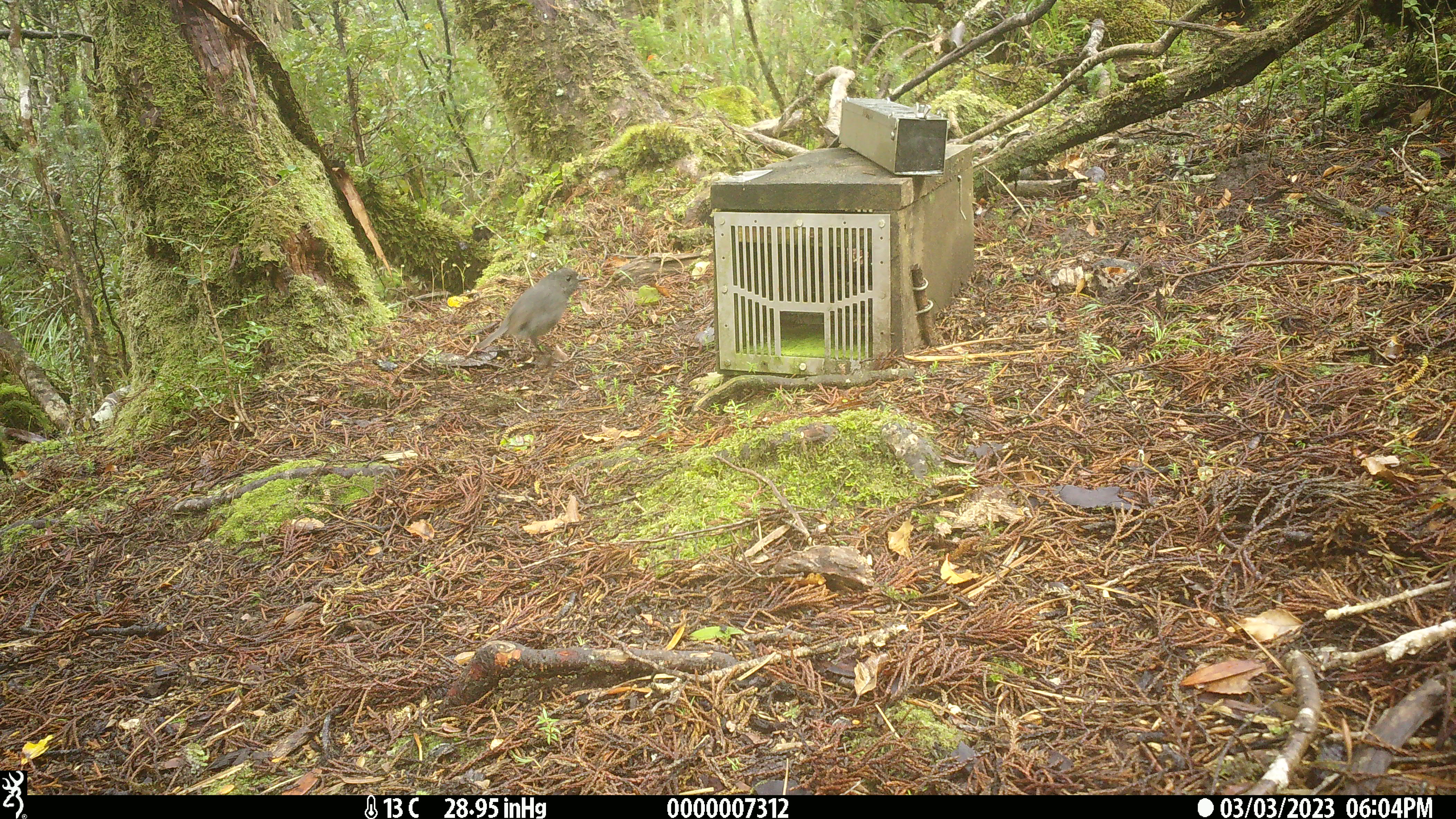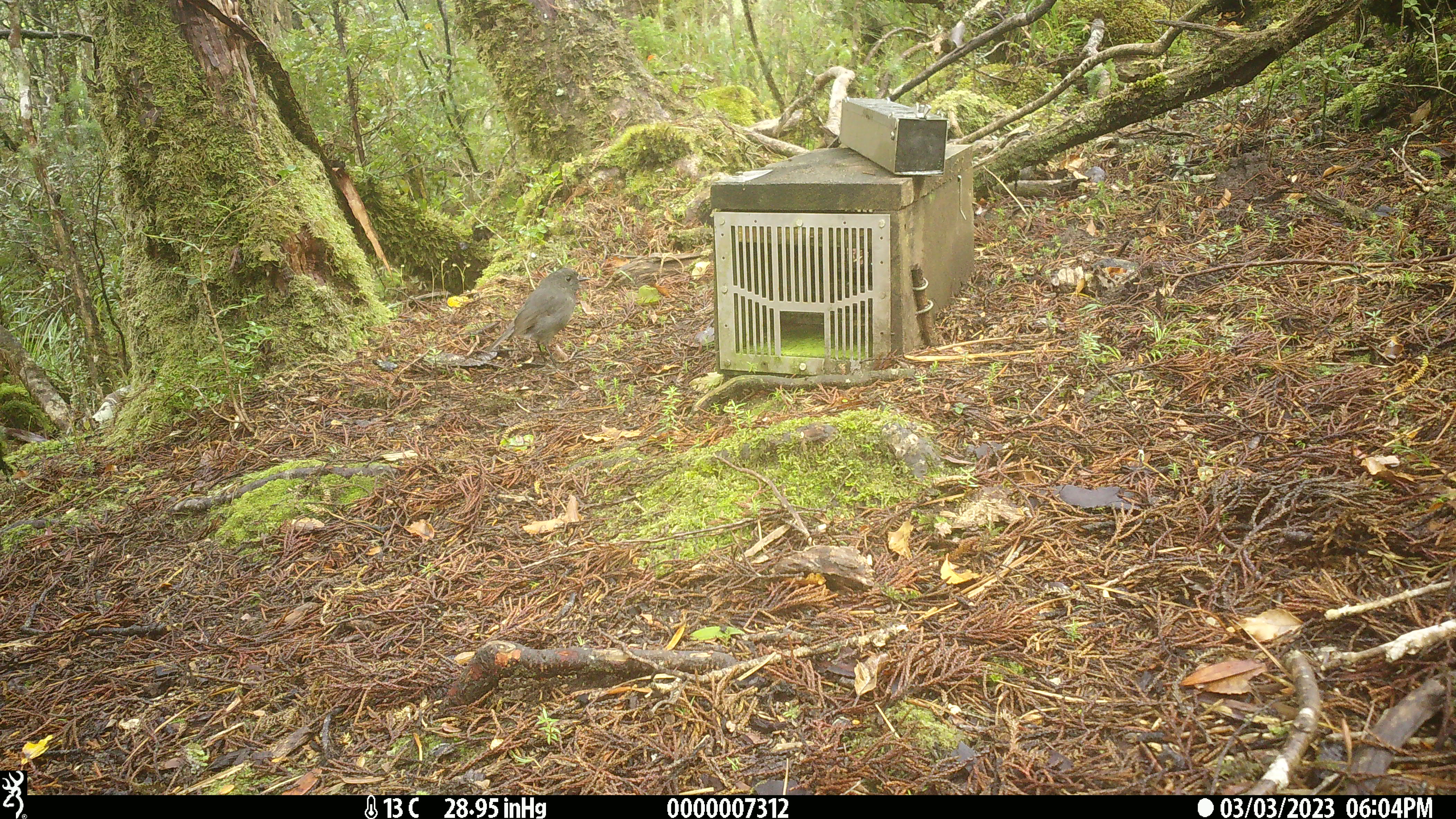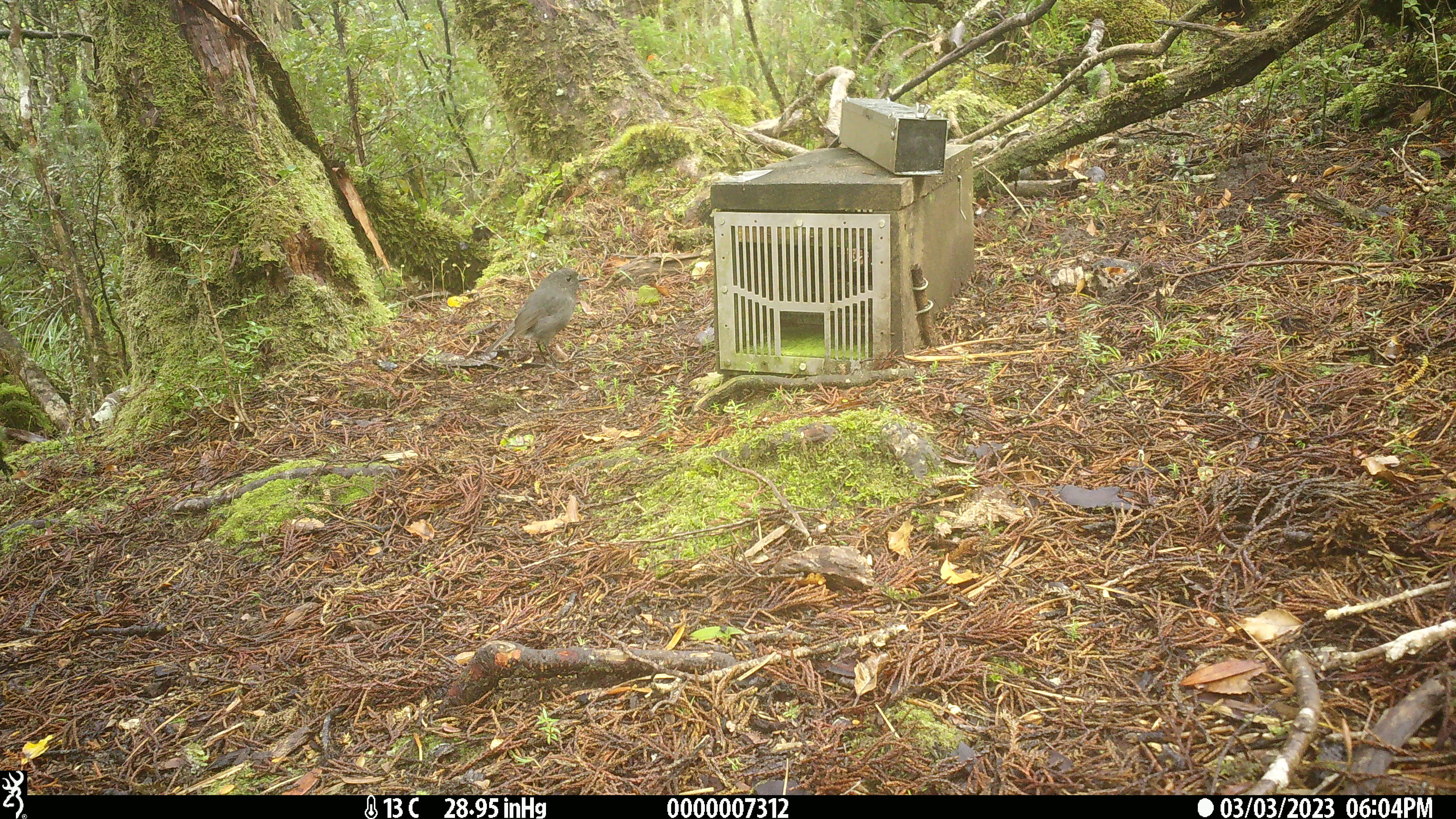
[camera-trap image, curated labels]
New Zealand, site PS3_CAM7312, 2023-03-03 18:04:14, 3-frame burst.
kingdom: Animalia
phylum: Chordata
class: Aves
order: Passeriformes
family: Petroicidae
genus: Petroica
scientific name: Petroica australis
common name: new zealand robin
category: robin